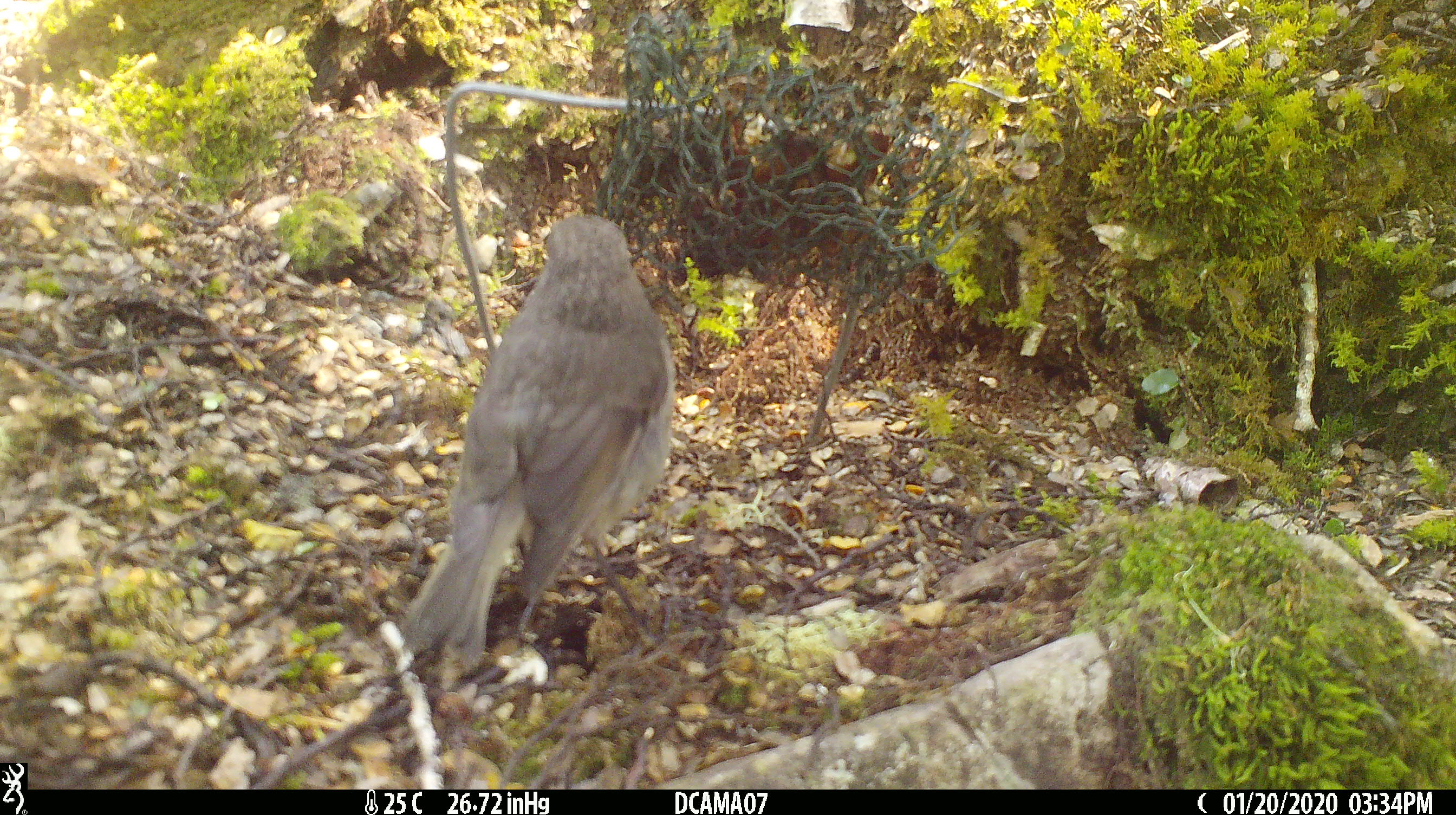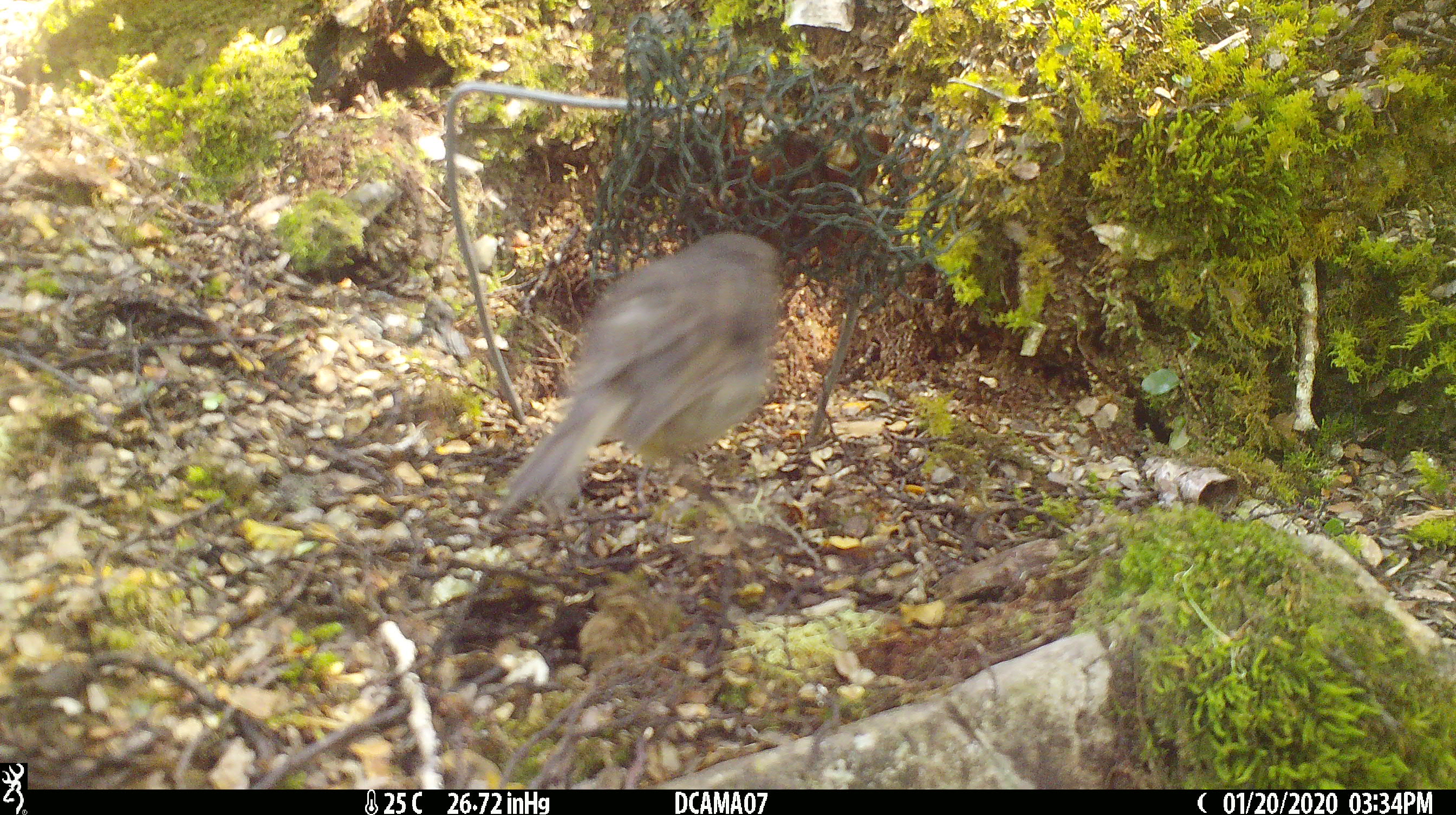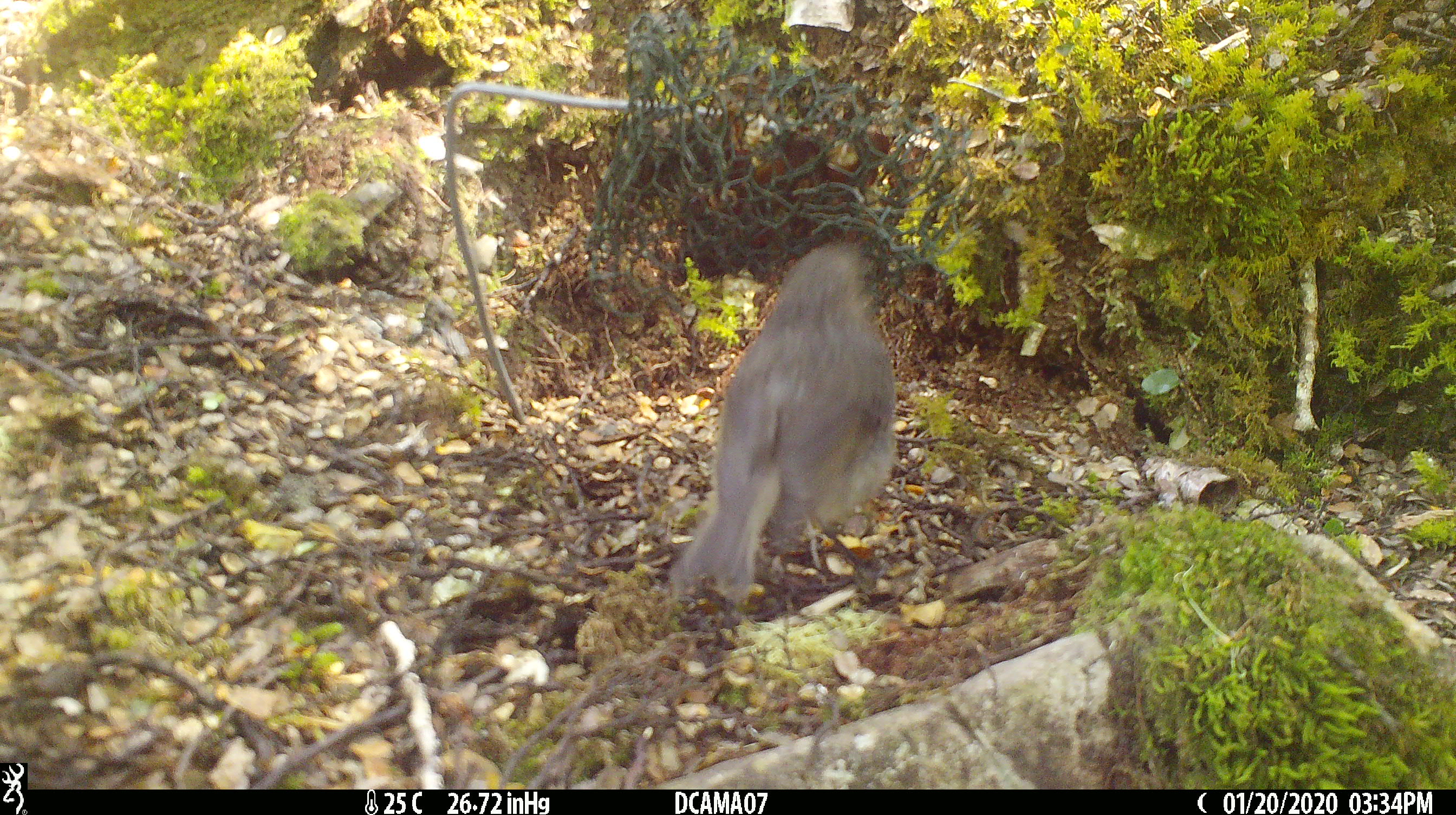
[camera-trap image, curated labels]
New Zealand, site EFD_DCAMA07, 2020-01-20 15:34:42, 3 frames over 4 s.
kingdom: Animalia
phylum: Chordata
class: Aves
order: Passeriformes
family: Petroicidae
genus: Petroica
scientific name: Petroica australis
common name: new zealand robin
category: robin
Robin (new zealand robin) (Petroica australis).